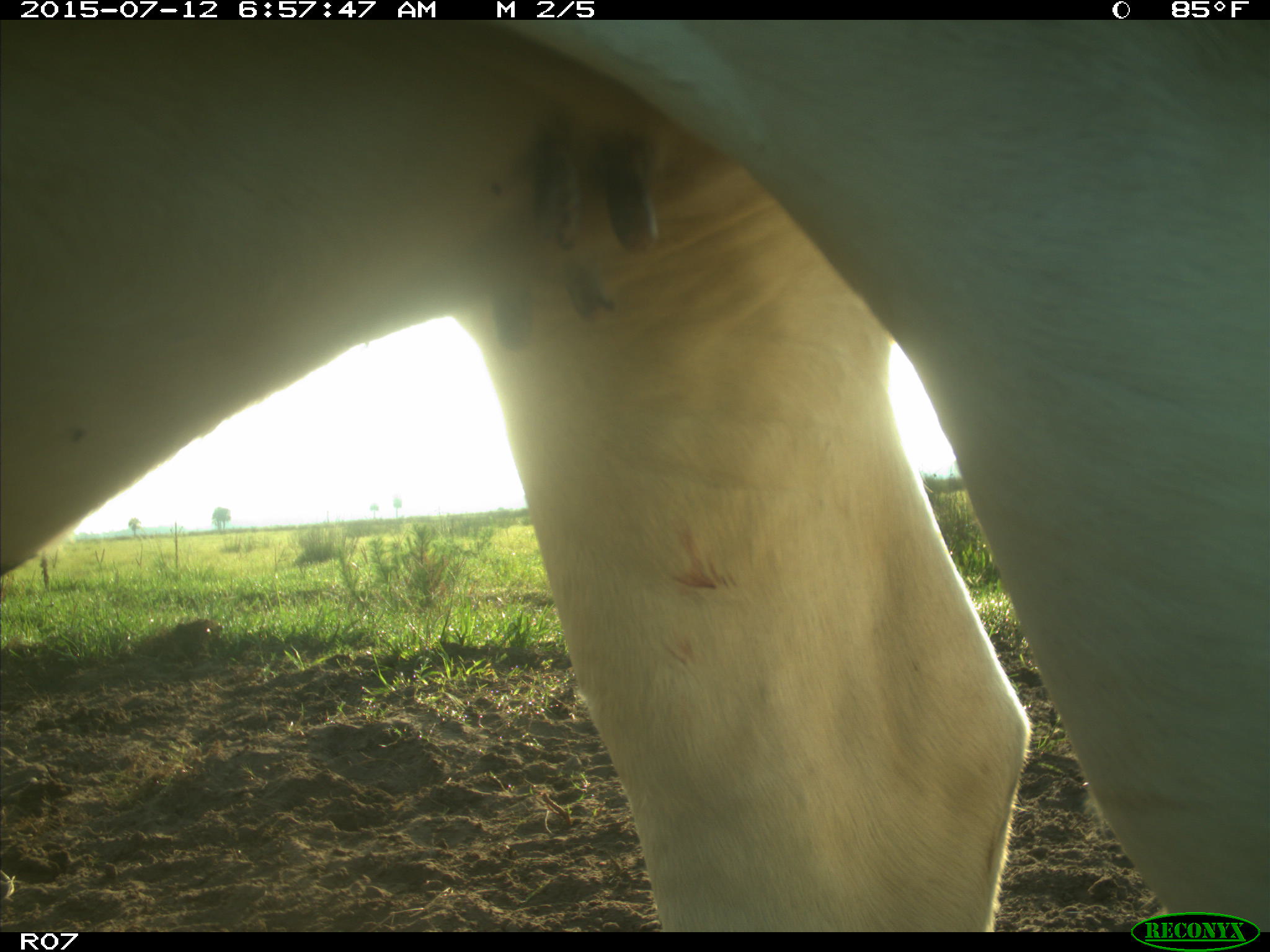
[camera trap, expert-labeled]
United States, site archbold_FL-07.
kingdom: Animalia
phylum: Chordata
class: Mammalia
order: Artiodactyla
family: Bovidae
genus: Bos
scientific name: Bos taurus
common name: domestic cow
Bos taurus (domestic cow).